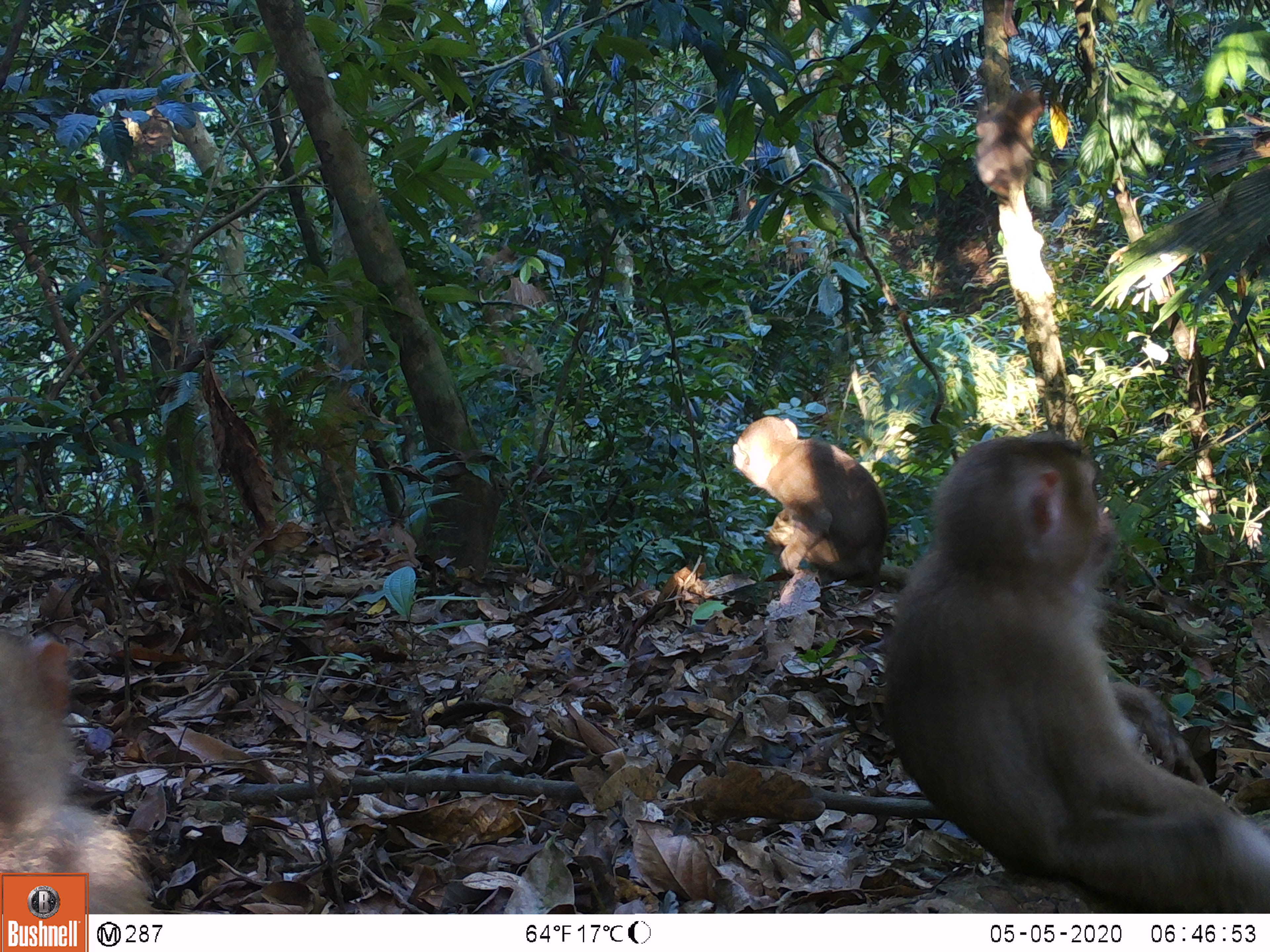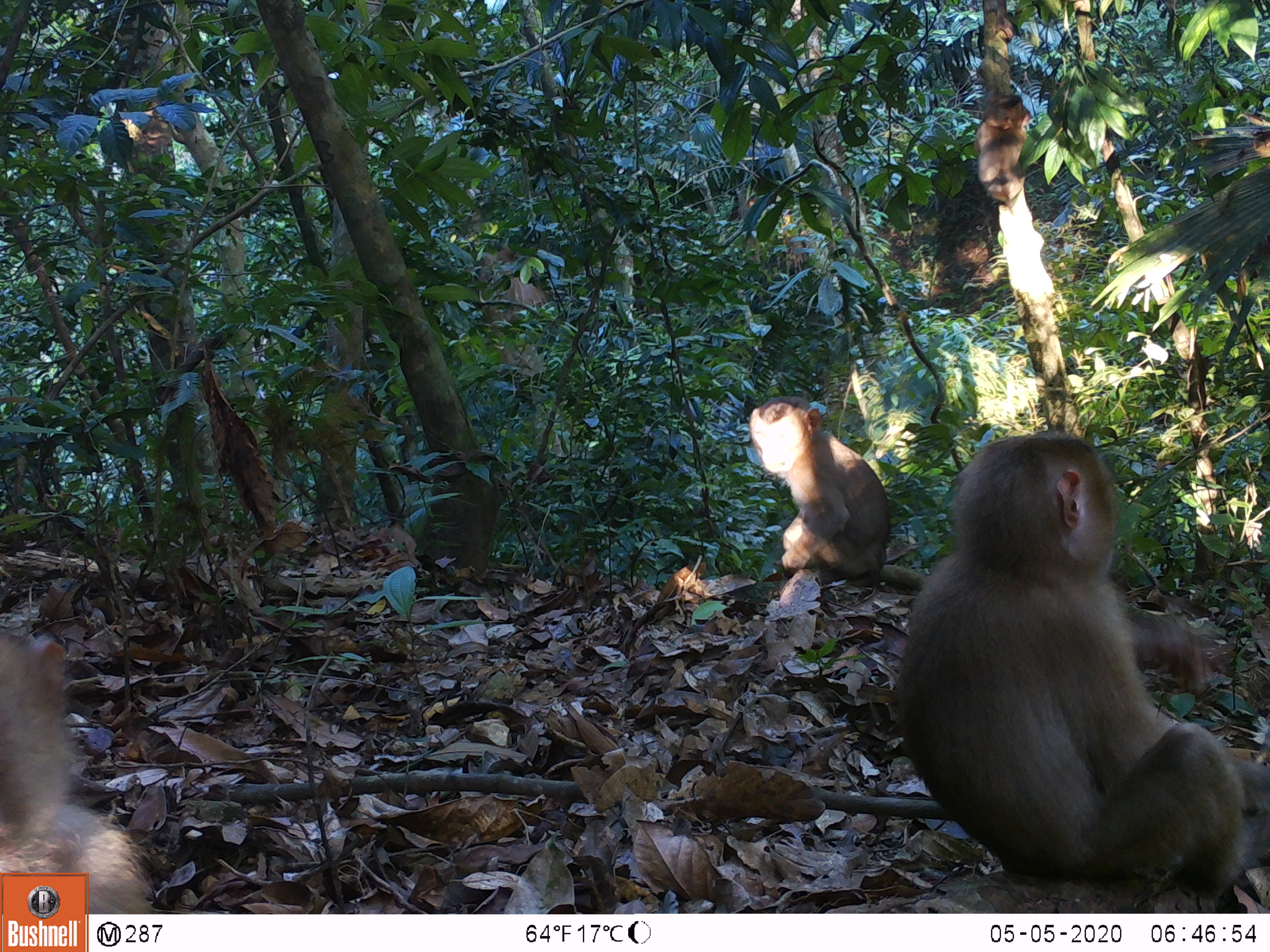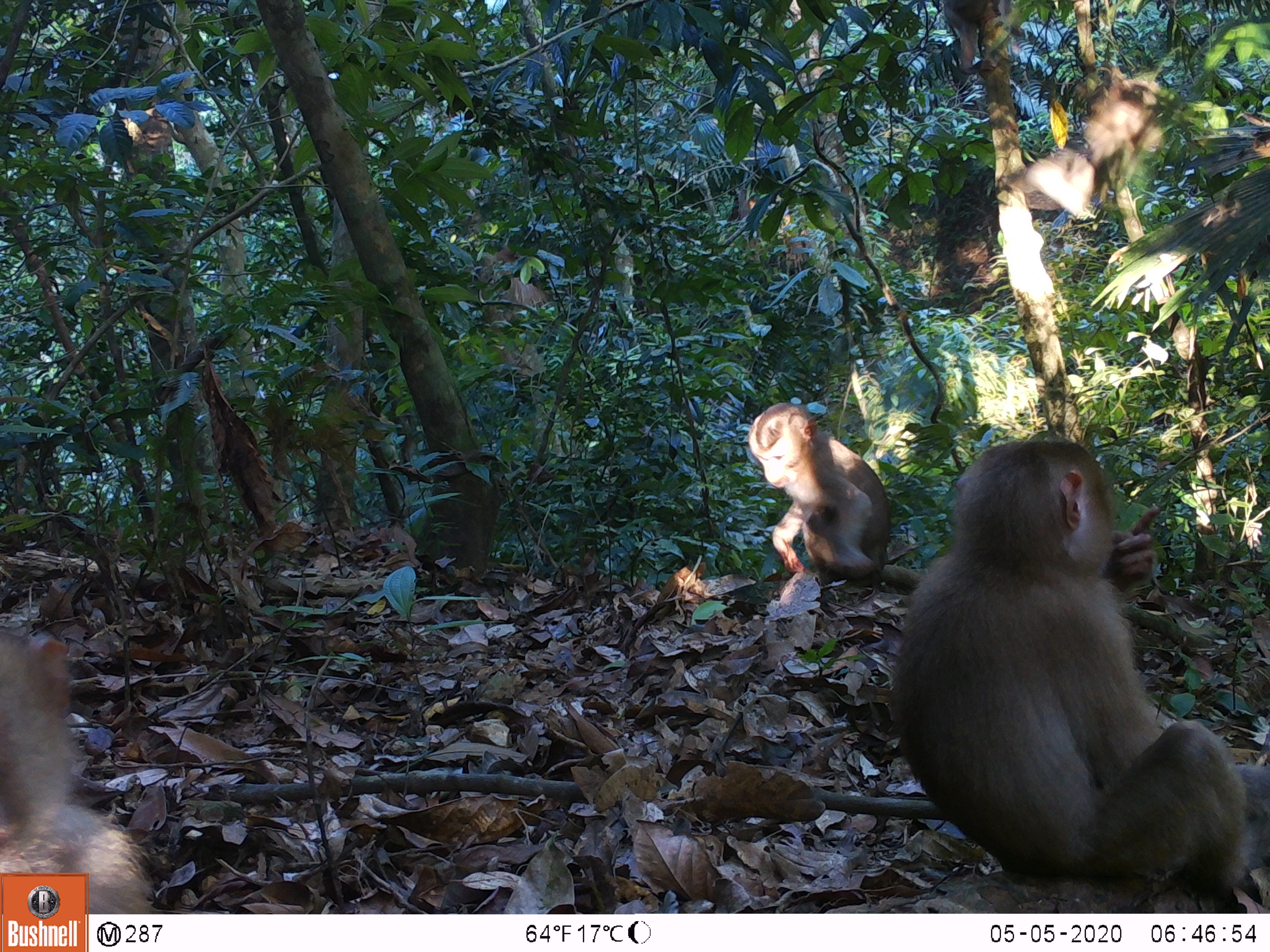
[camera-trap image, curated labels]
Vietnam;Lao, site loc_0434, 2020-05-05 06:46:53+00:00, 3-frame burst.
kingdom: Animalia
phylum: Chordata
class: Mammalia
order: Primates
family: Cercopithecidae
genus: Macaca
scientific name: Macaca nemestrina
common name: pig-tailed macaque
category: pig tailed macaque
Pig tailed macaque (pig-tailed macaque) (Macaca nemestrina). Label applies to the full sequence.